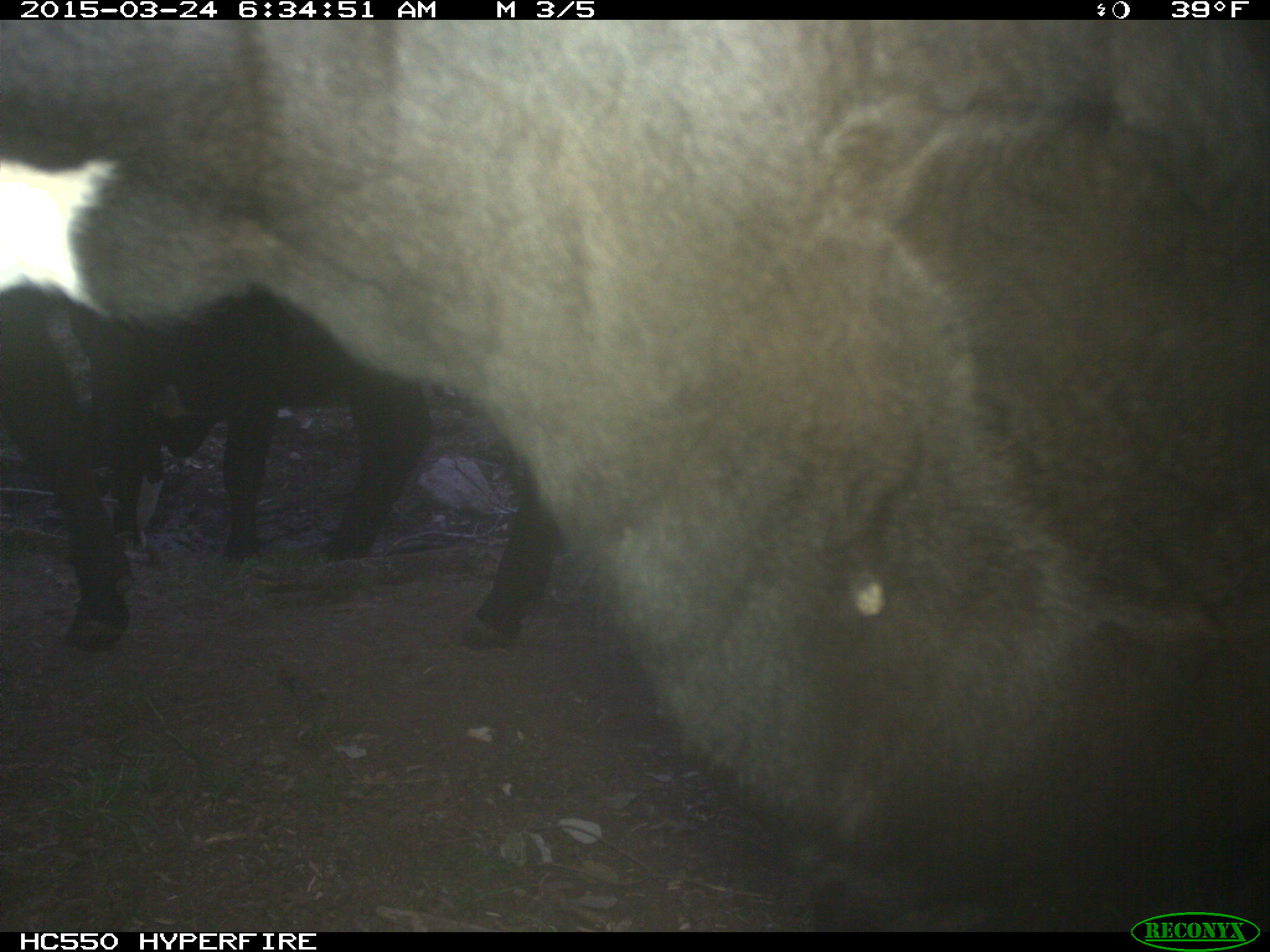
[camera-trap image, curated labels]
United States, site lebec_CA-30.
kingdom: Animalia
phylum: Chordata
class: Mammalia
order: Artiodactyla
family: Bovidae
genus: Bos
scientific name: Bos taurus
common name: domestic cow